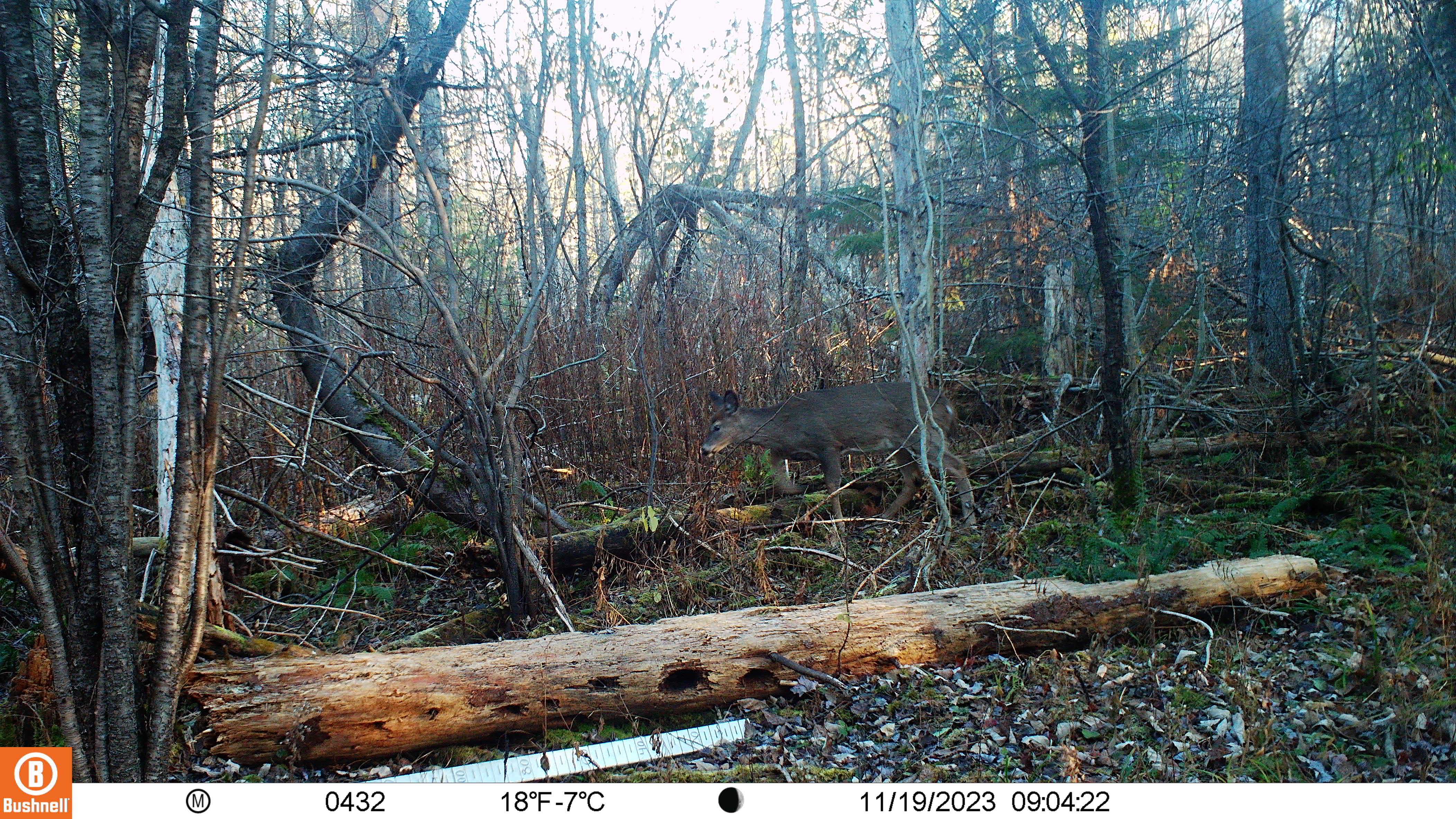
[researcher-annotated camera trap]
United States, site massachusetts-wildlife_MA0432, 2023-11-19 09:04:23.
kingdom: Animalia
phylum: Chordata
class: Mammalia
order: Artiodactyla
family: Cervidae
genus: Odocoileus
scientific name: Odocoileus virginianus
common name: white-tailed deer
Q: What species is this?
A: White-tailed deer (Odocoileus virginianus).